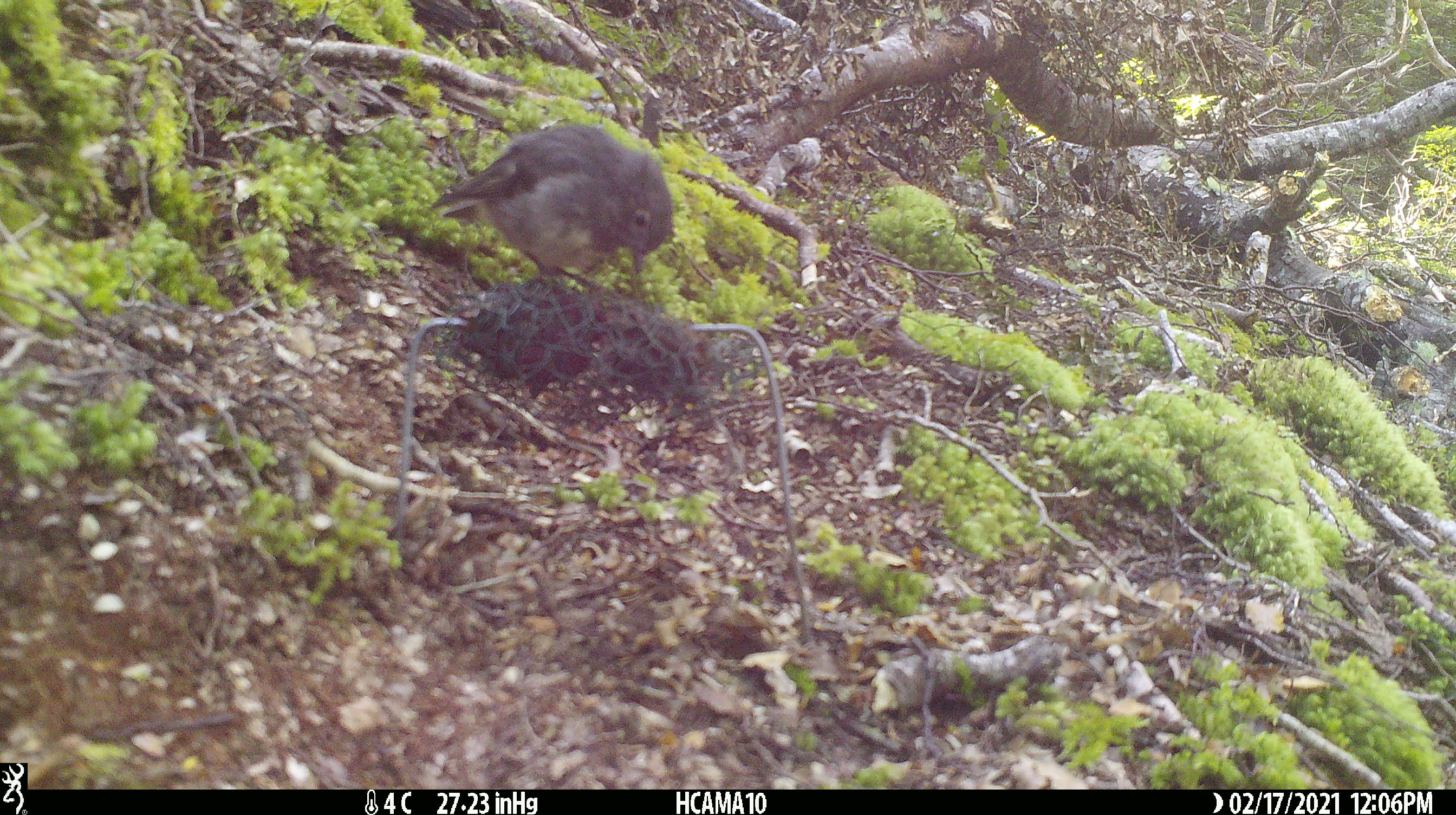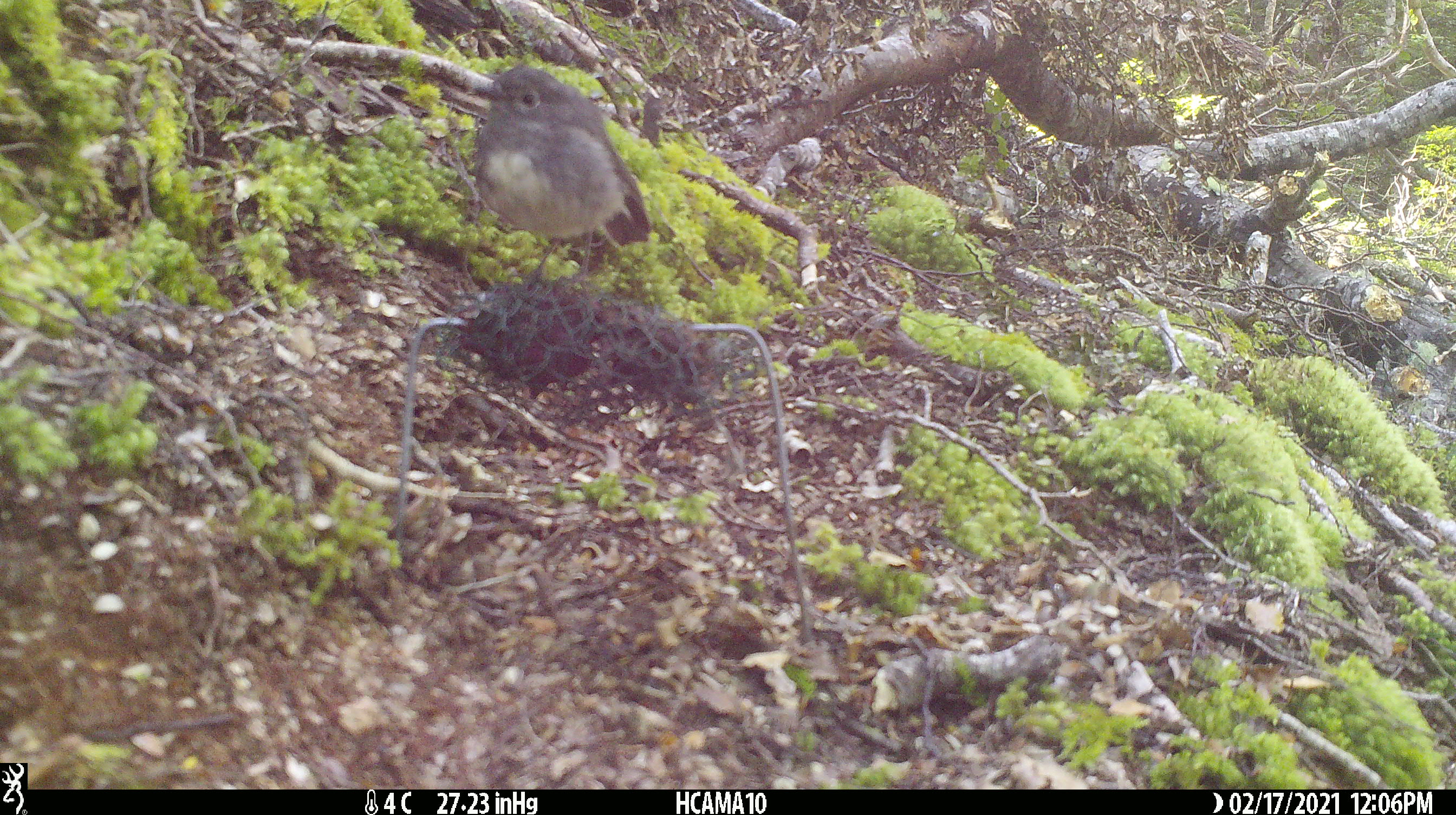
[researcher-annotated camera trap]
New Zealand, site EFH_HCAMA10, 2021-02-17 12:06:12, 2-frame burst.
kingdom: Animalia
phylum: Chordata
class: Aves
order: Passeriformes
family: Petroicidae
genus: Petroica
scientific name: Petroica australis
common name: new zealand robin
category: robin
Robin (new zealand robin) (Petroica australis).